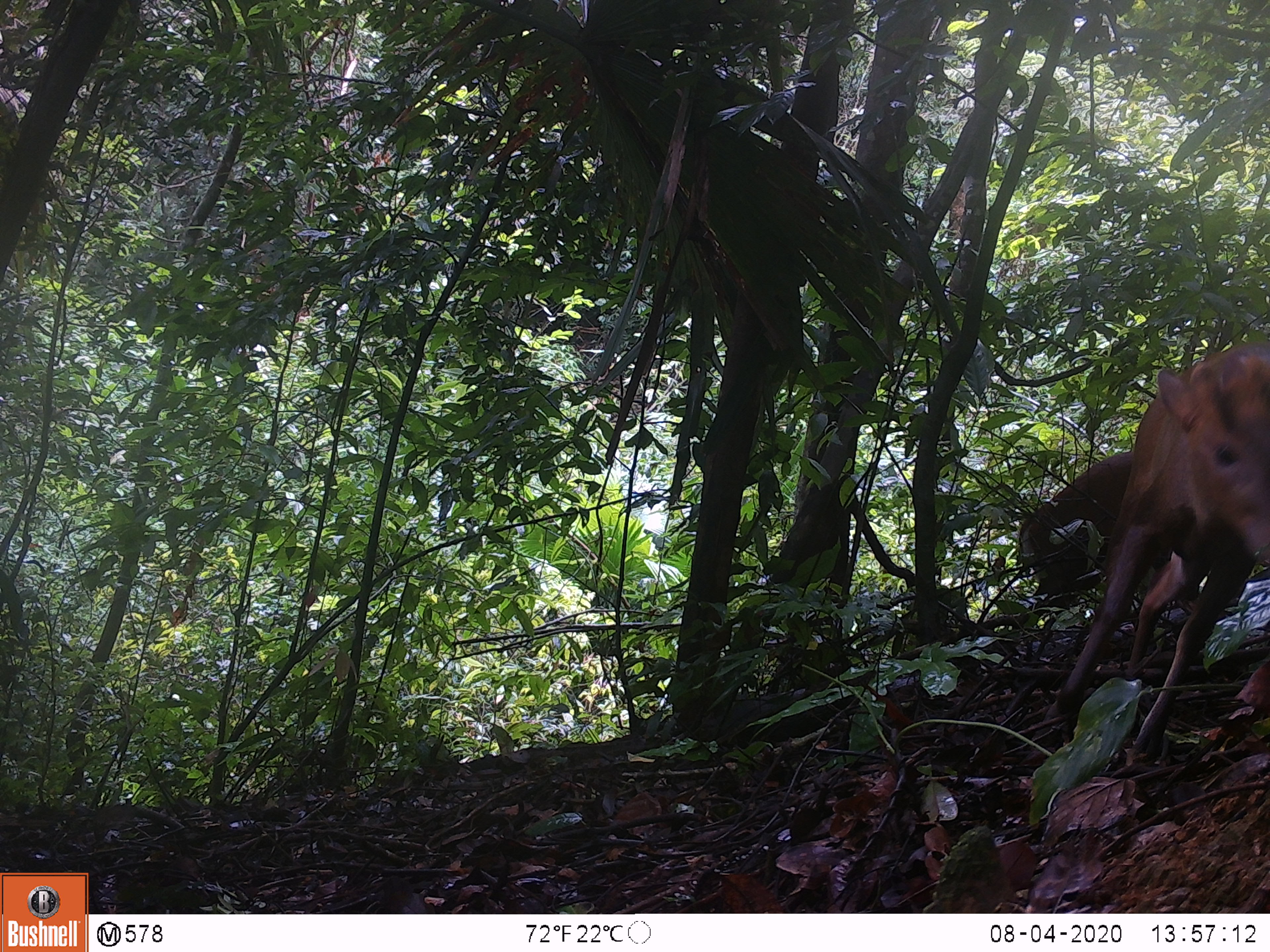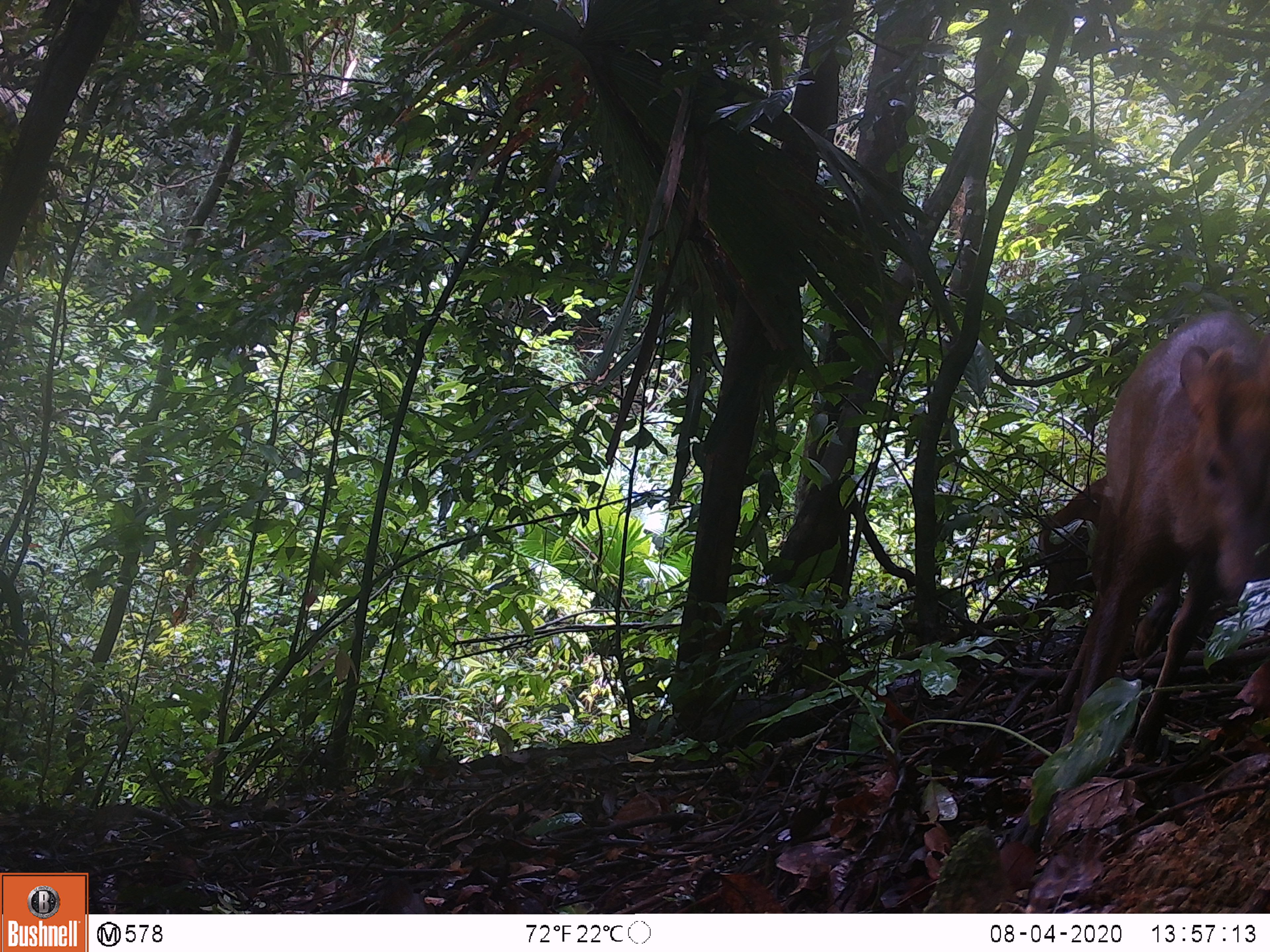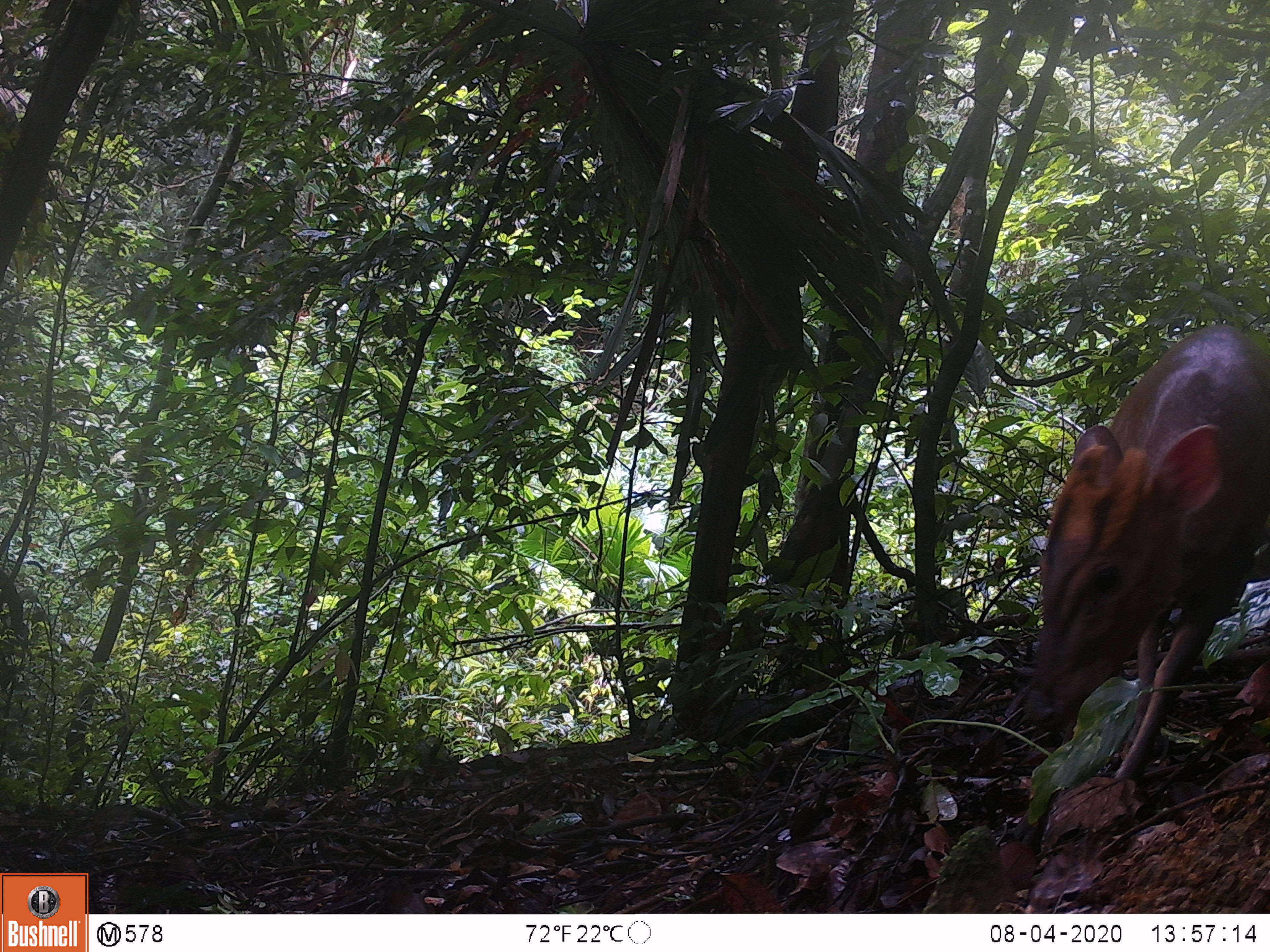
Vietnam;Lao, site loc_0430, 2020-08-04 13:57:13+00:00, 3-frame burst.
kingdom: Animalia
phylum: Chordata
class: Mammalia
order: Artiodactyla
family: Cervidae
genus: Muntiacus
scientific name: Muntiacus rooseveltorum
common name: roosevelt's muntjac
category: roosevelts muntjac group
Roosevelts muntjac group (roosevelt's muntjac) (Muntiacus rooseveltorum). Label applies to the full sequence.